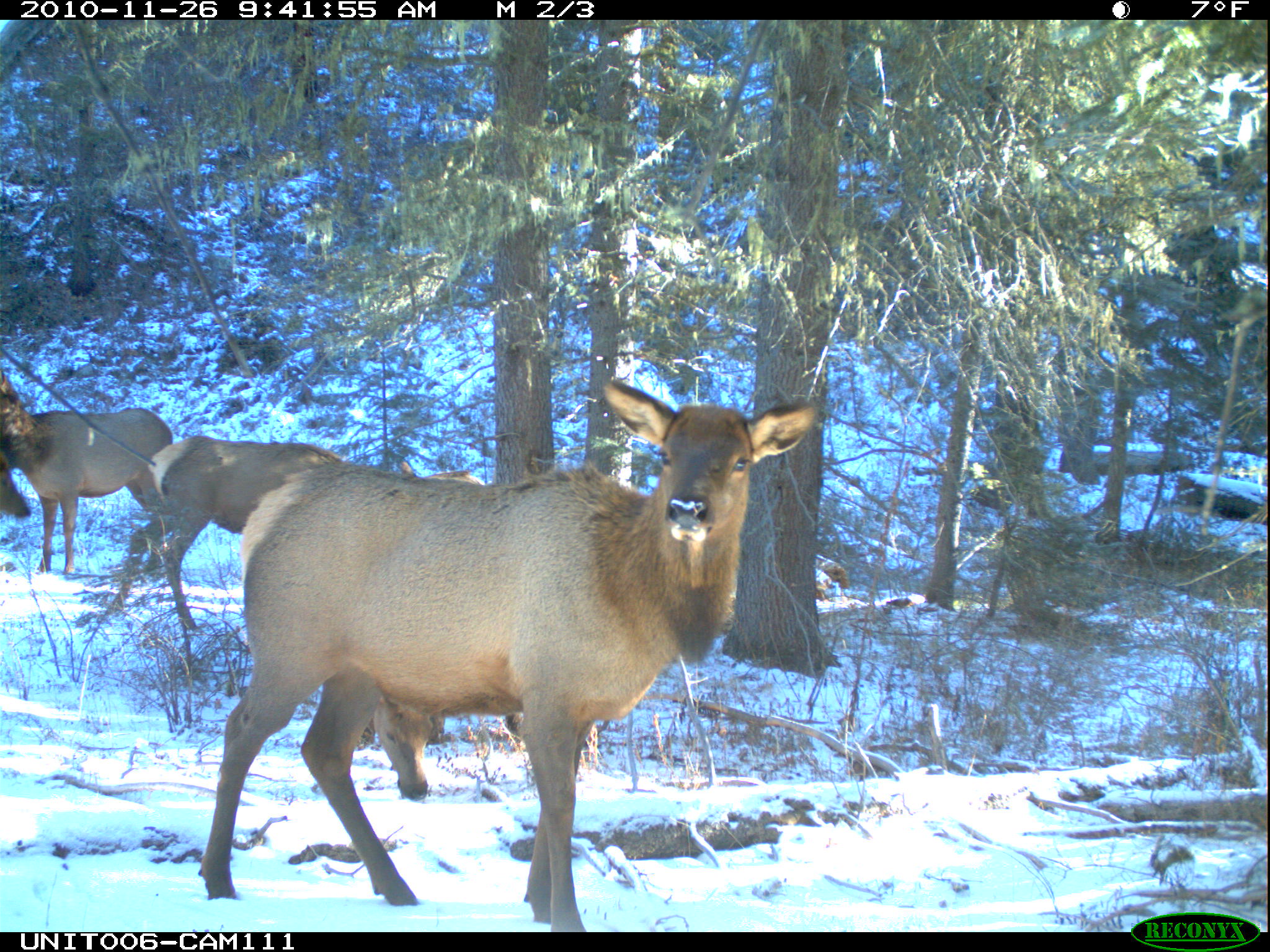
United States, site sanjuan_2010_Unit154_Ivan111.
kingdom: Animalia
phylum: Chordata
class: Mammalia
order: Artiodactyla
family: Cervidae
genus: Cervus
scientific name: Cervus elaphus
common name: red deer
Cervus elaphus (red deer).